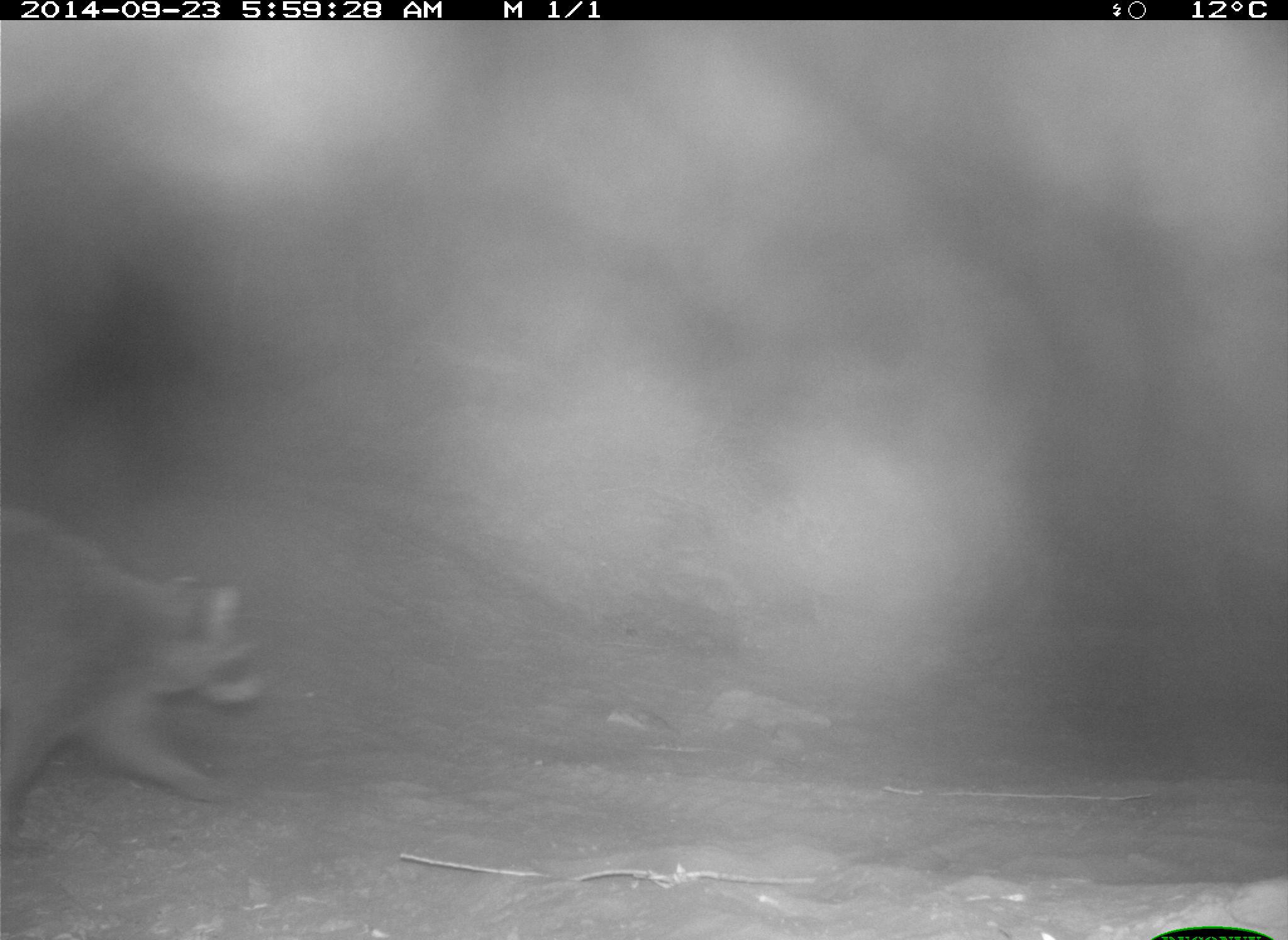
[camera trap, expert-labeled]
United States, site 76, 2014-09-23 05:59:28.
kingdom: Animalia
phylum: Chordata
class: Mammalia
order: Carnivora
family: Procyonidae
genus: Procyon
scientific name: Procyon lotor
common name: raccoon